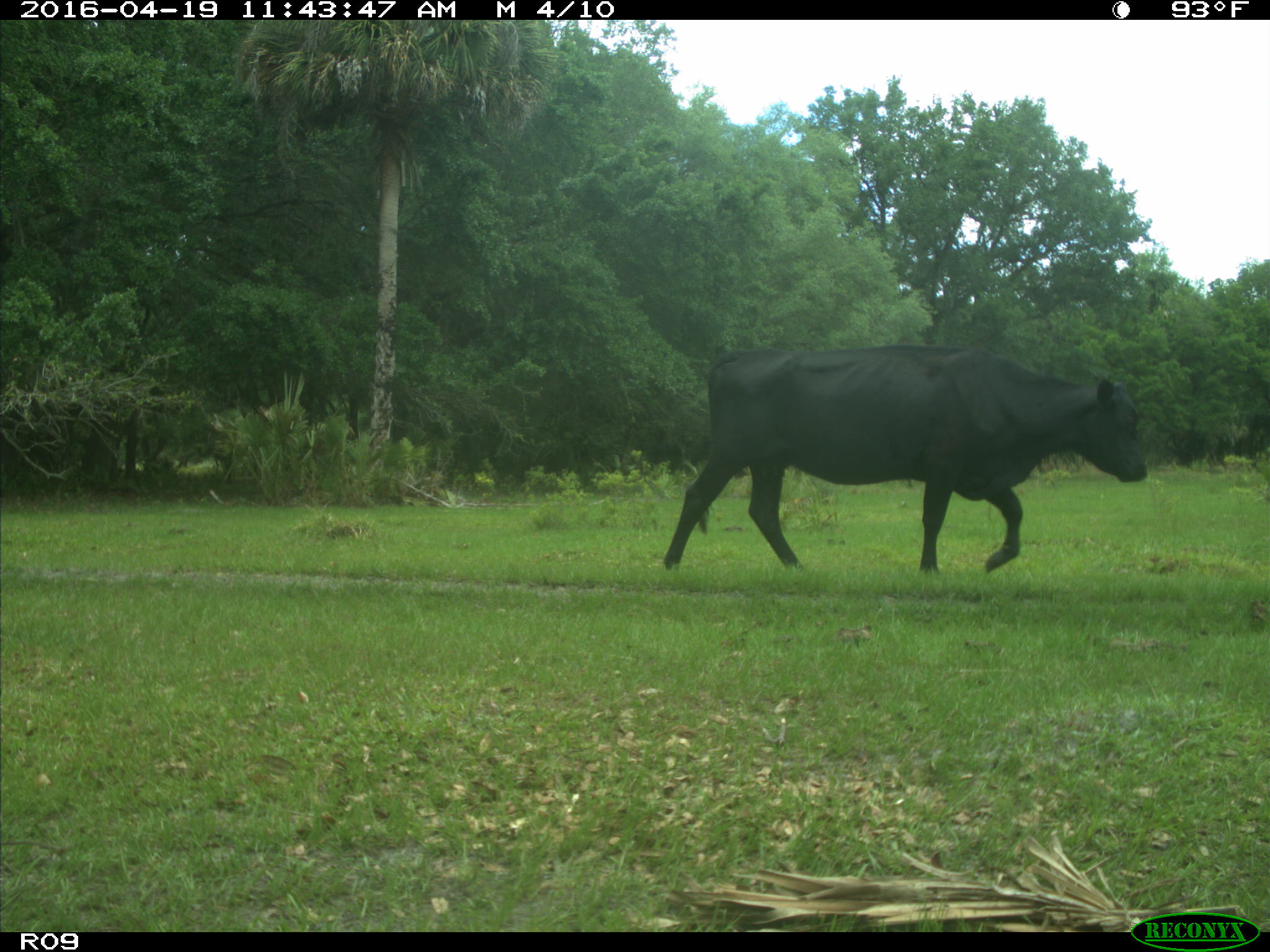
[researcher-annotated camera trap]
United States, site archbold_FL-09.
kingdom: Animalia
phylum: Chordata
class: Mammalia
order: Artiodactyla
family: Bovidae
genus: Bos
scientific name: Bos taurus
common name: domestic cow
Bos taurus (domestic cow).